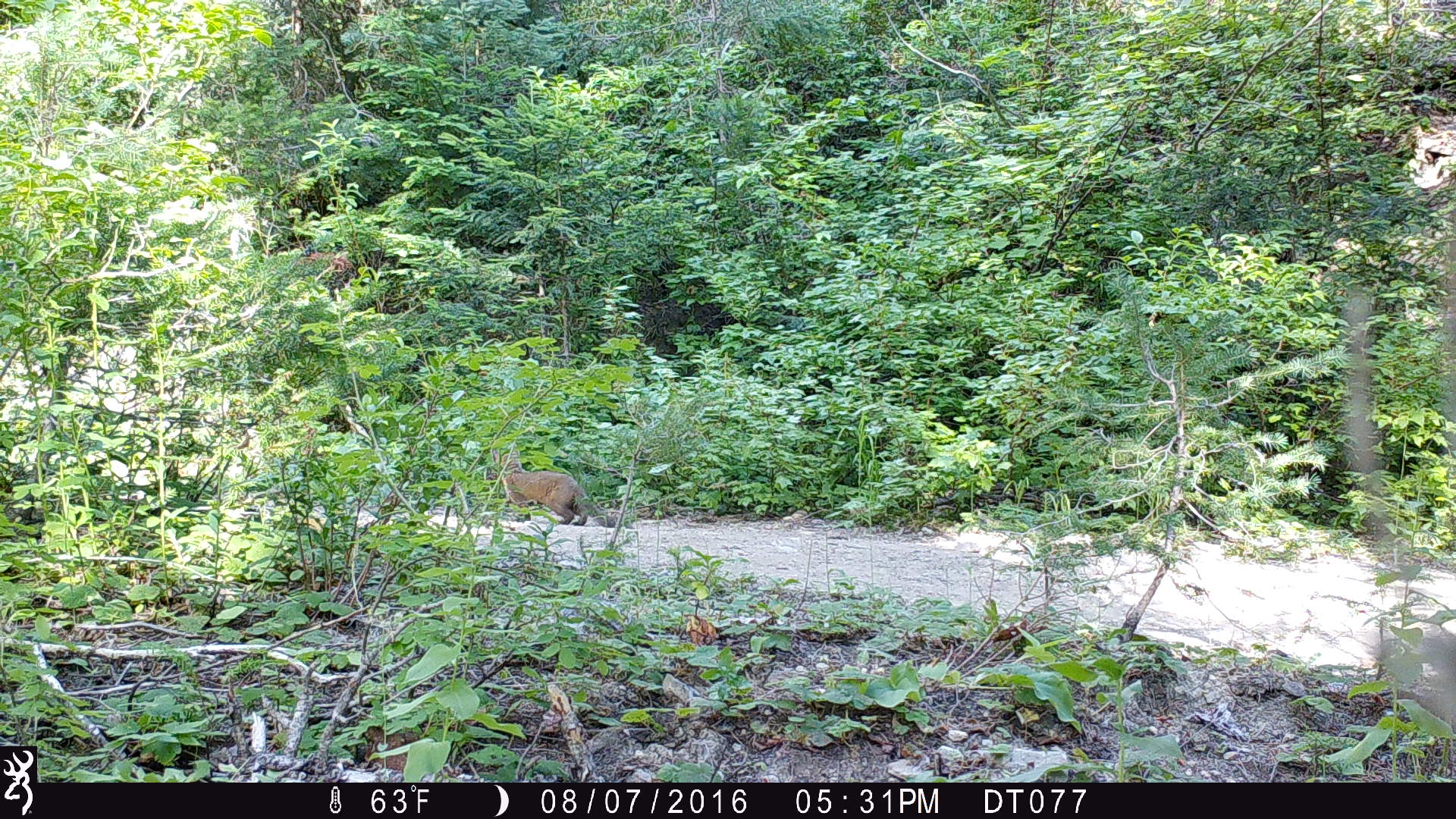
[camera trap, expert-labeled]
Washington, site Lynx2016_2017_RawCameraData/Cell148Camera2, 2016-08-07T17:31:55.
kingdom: Animalia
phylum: Chordata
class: Mammalia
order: Carnivora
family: Mustelidae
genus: Martes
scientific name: Martes americana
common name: american marten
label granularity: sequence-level